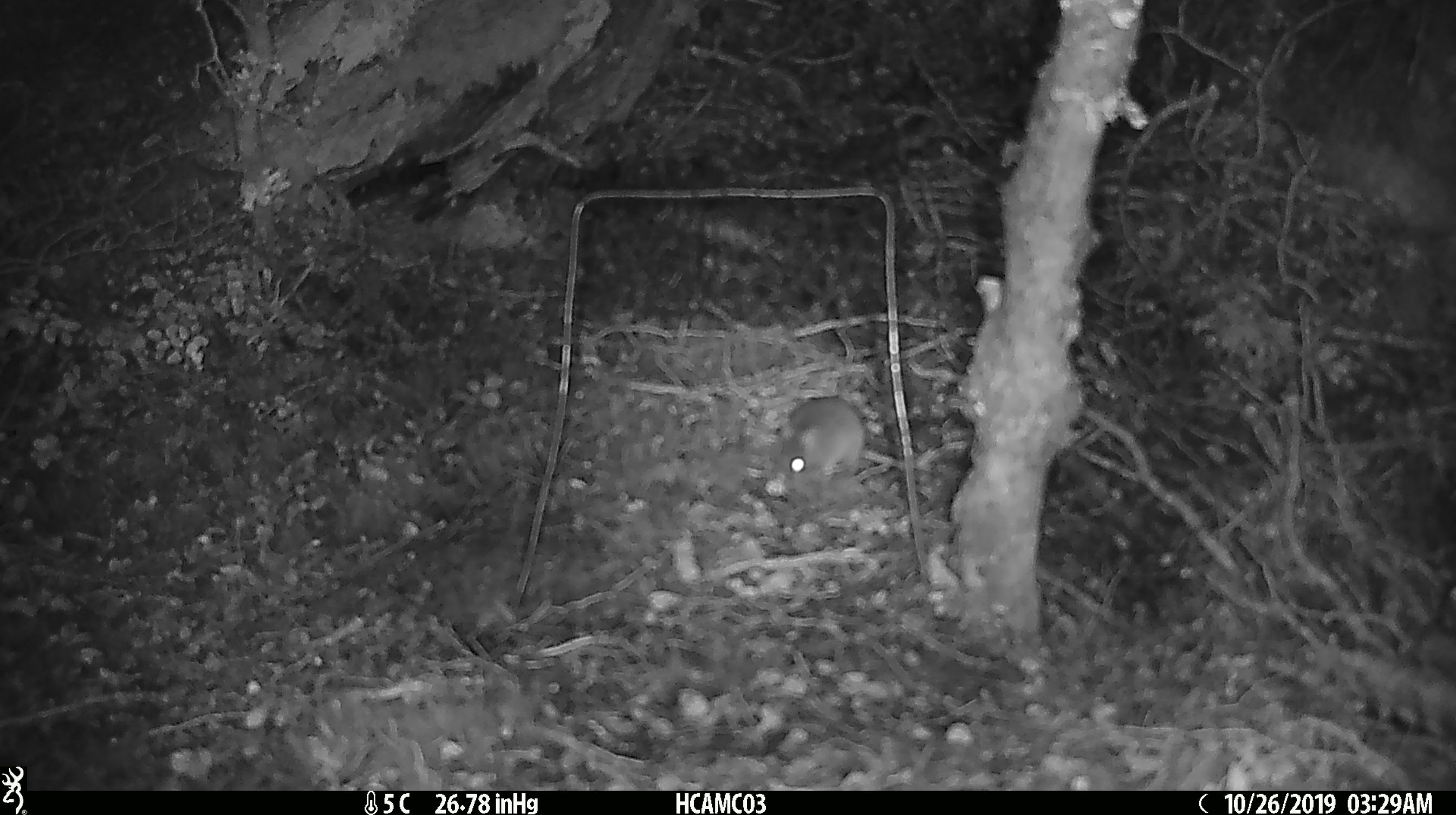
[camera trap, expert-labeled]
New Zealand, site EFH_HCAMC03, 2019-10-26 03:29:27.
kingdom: Animalia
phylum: Chordata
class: Mammalia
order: Rodentia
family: Muridae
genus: Mus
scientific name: Mus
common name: mouse